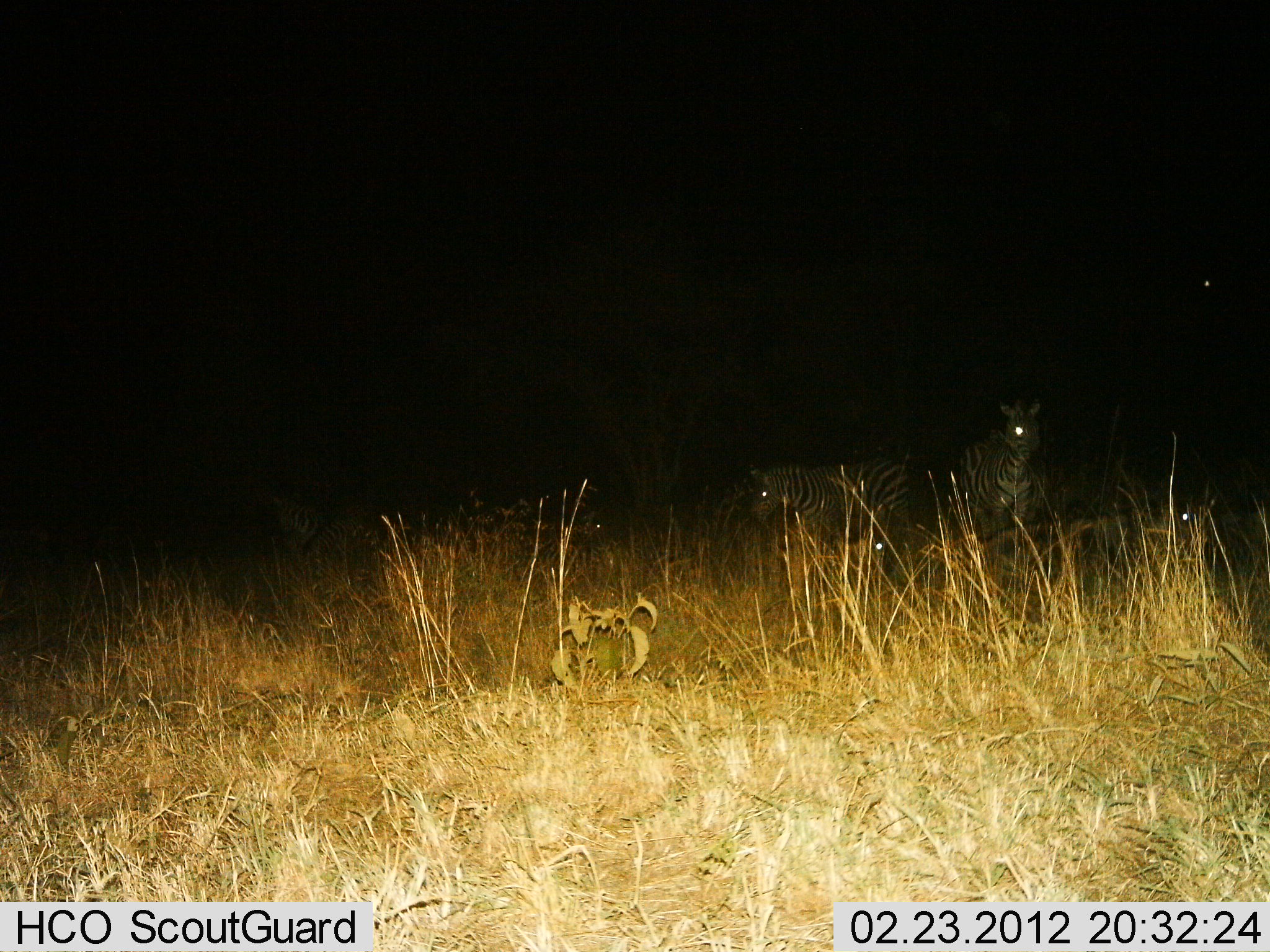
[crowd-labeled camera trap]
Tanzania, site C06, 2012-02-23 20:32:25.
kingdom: Animalia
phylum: Chordata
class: Mammalia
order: Perissodactyla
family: Equidae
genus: Equus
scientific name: Equus quagga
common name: plains zebra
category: zebra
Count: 4.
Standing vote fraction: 94%.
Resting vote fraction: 25%.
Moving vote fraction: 0%.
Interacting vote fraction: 0%.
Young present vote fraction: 6%.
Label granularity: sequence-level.